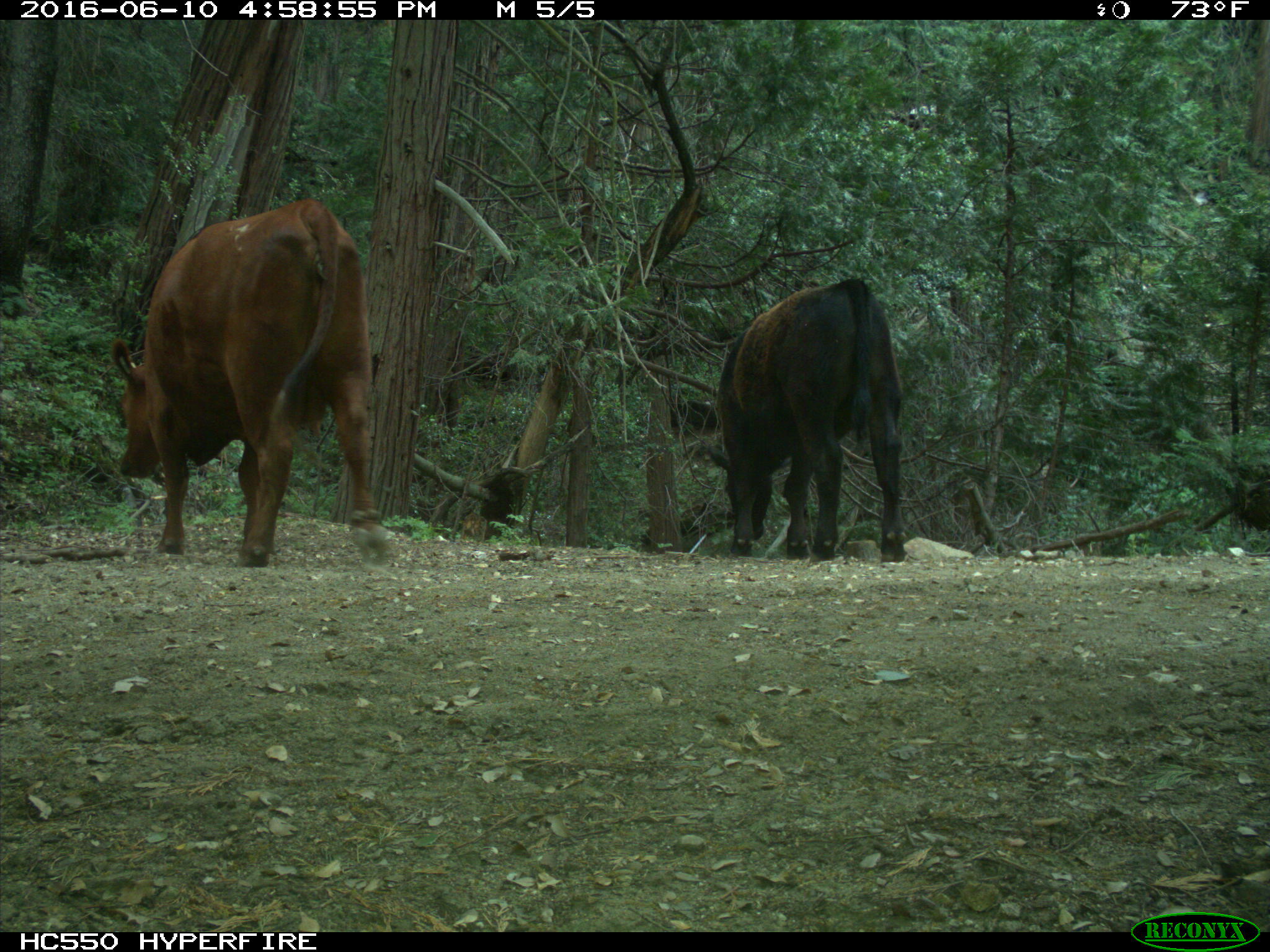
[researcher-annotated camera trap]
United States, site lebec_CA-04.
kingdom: Animalia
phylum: Chordata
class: Mammalia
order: Artiodactyla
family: Bovidae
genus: Bos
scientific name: Bos taurus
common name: domestic cow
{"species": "Bos taurus (domestic cow)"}